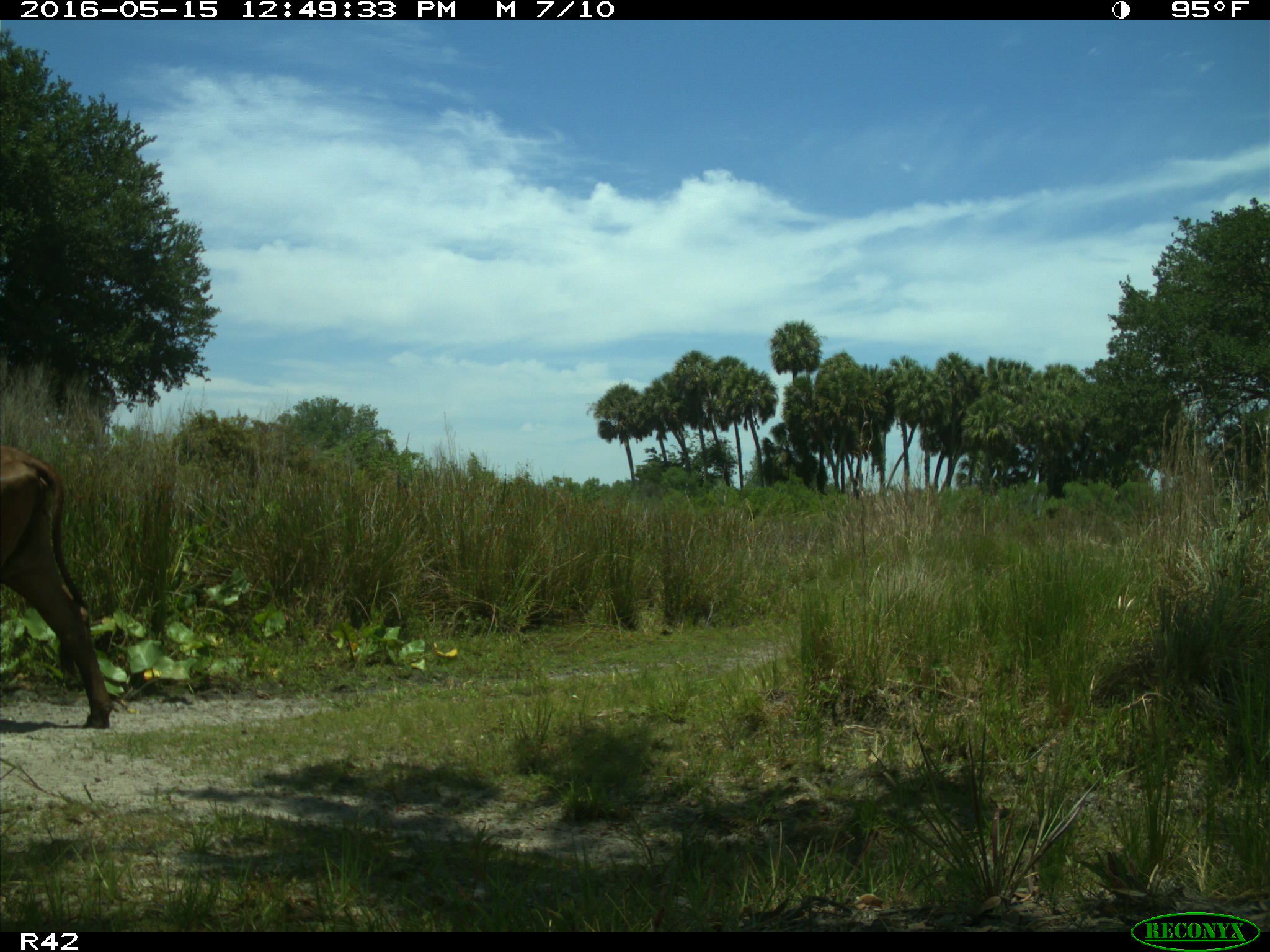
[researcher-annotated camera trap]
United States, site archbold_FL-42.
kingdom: Animalia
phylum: Chordata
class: Mammalia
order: Artiodactyla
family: Bovidae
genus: Bos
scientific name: Bos taurus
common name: domestic cow